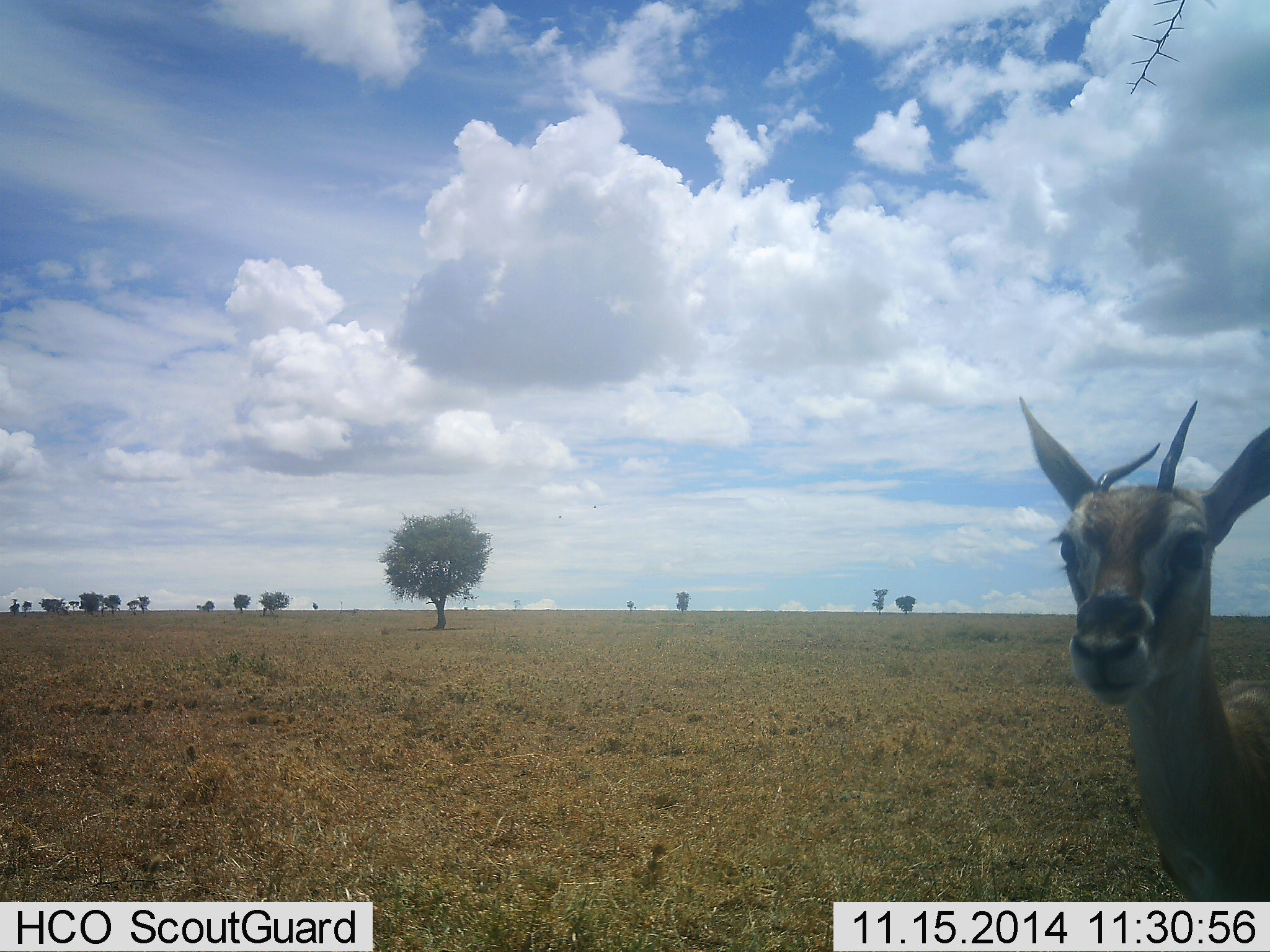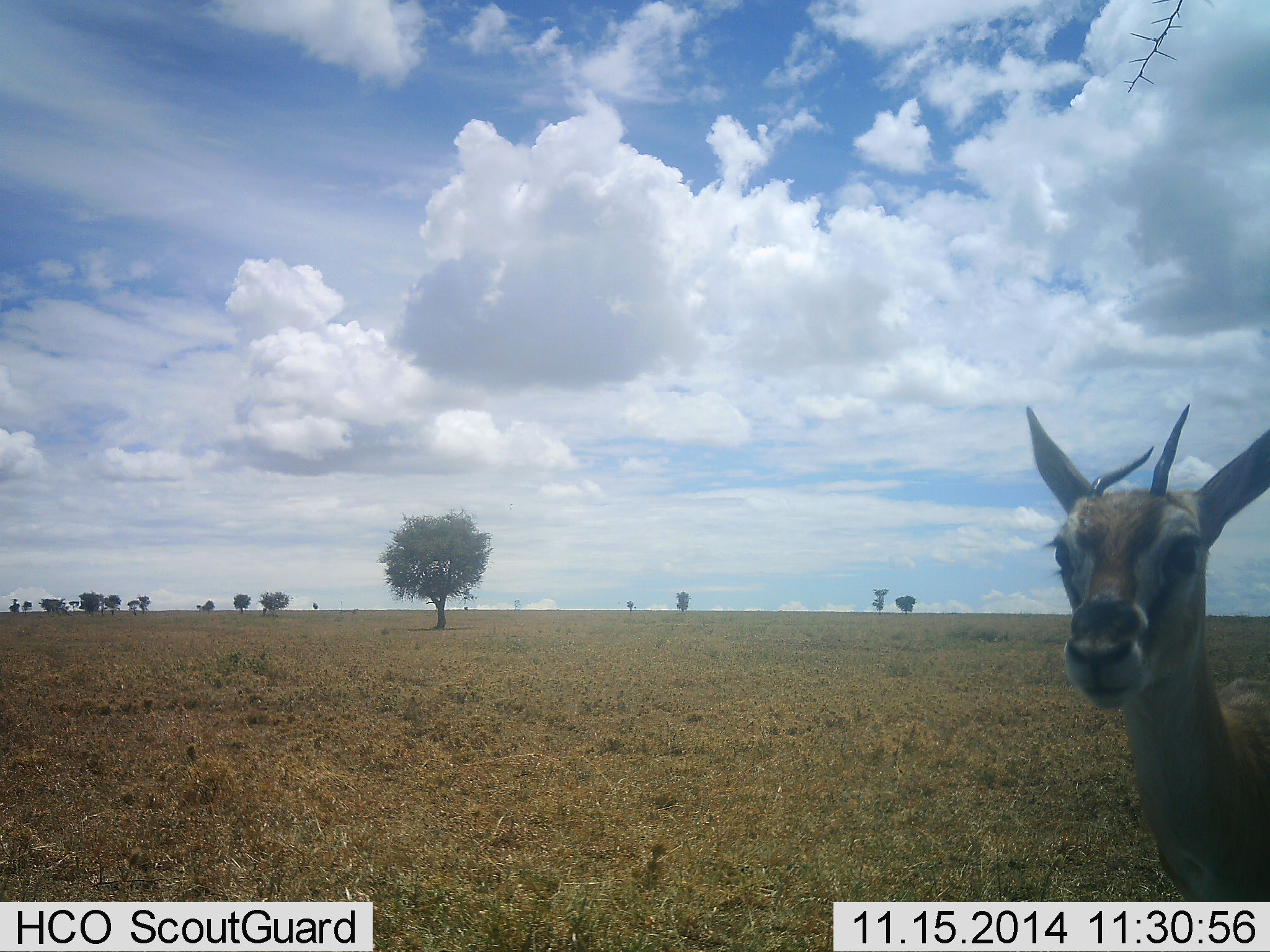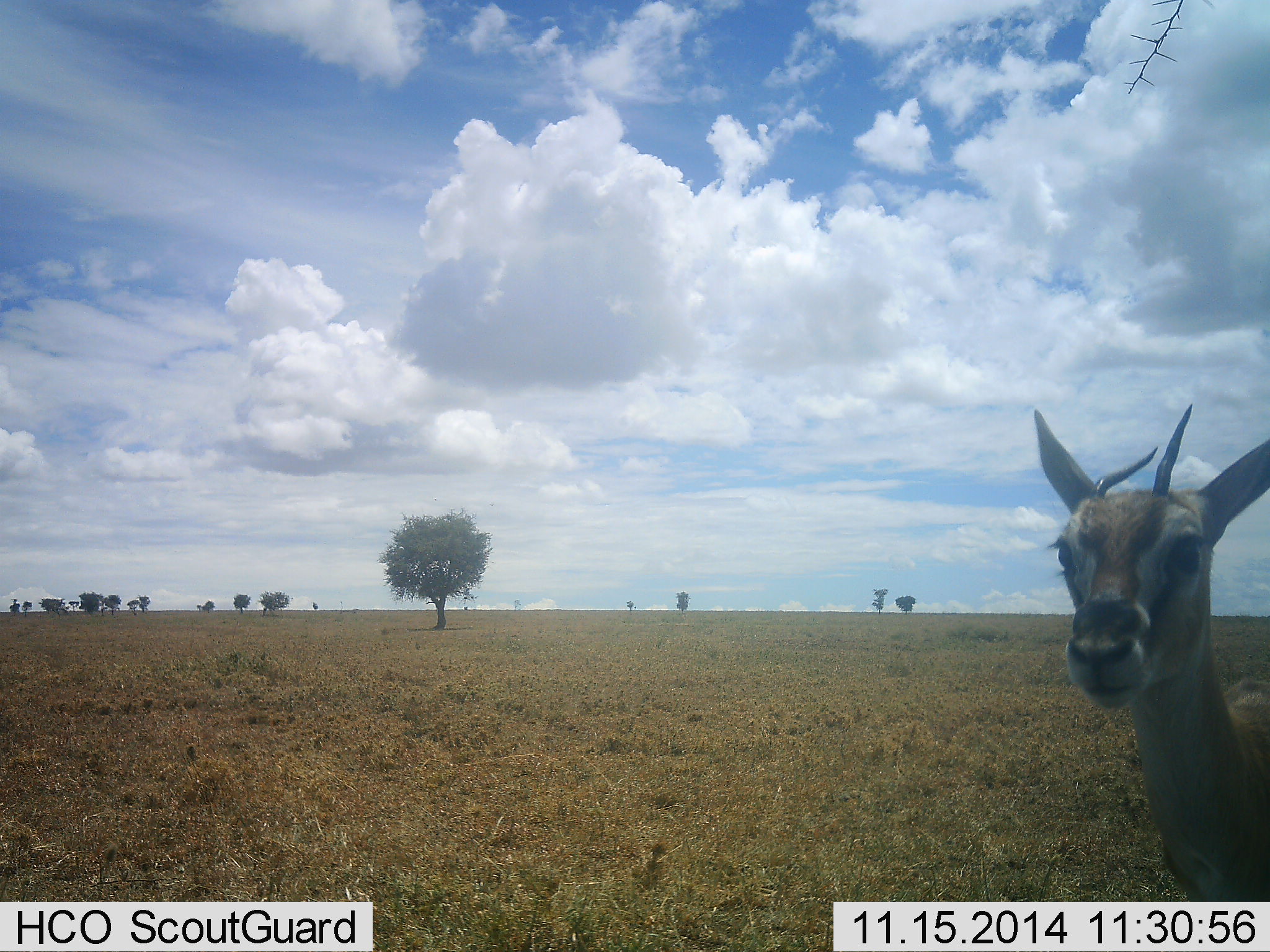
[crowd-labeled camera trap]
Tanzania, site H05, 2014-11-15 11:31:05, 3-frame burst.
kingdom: Animalia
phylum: Chordata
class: Mammalia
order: Artiodactyla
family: Bovidae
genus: Eudorcas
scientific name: Eudorcas thomsonii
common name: thomson's gazelle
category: gazellethomsons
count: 1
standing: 100%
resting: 10%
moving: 0%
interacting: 10%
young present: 0%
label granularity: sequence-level